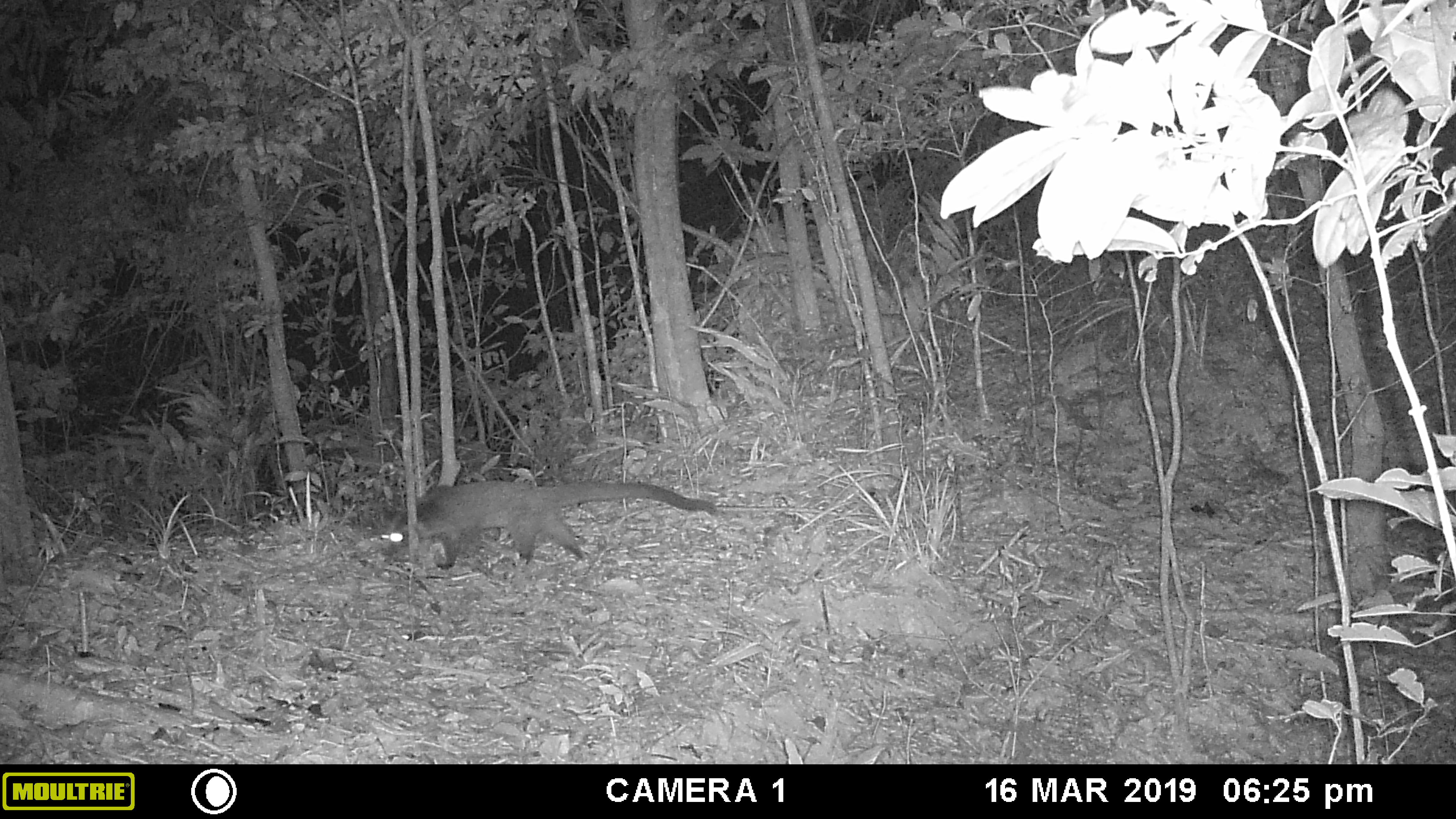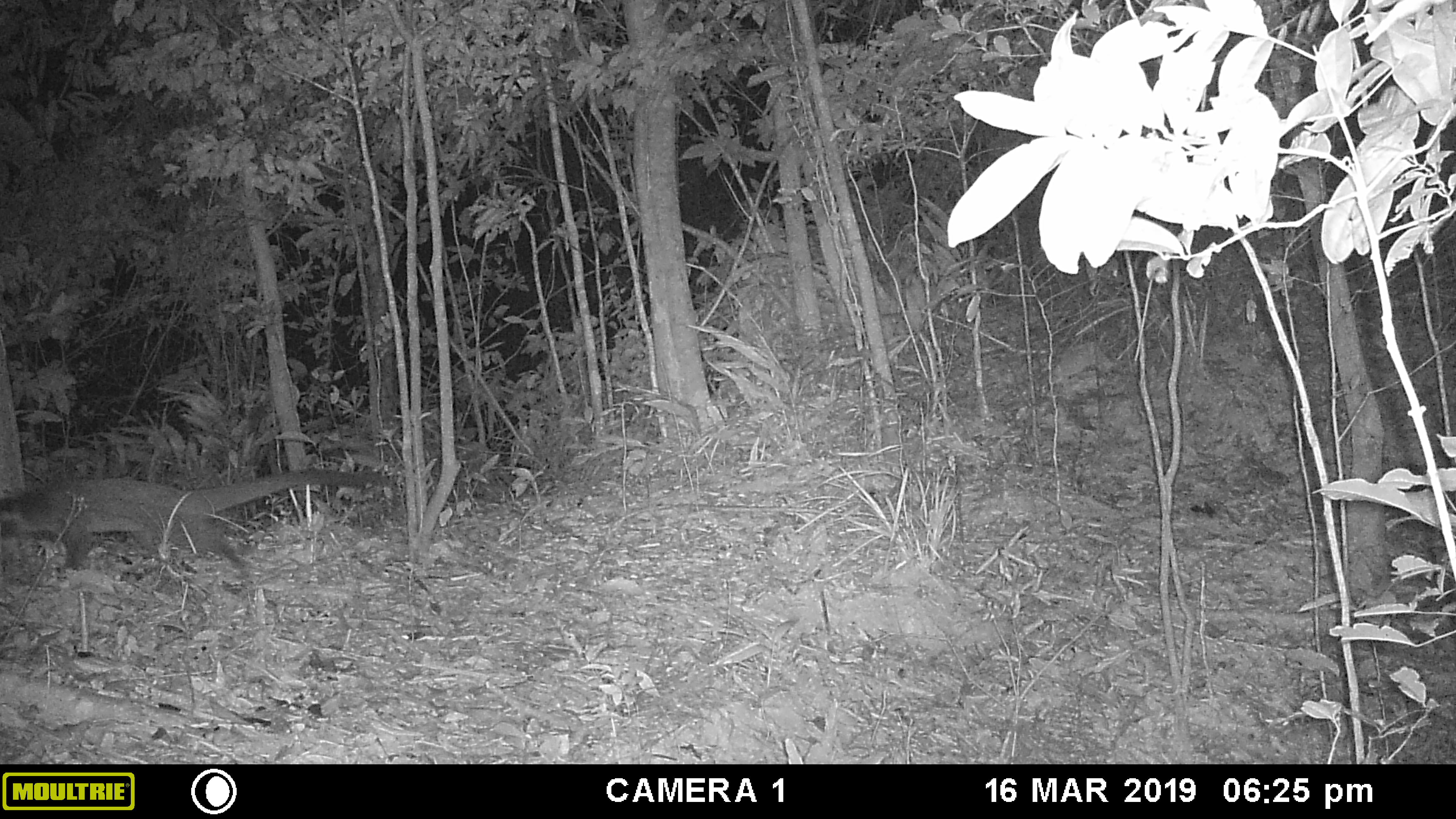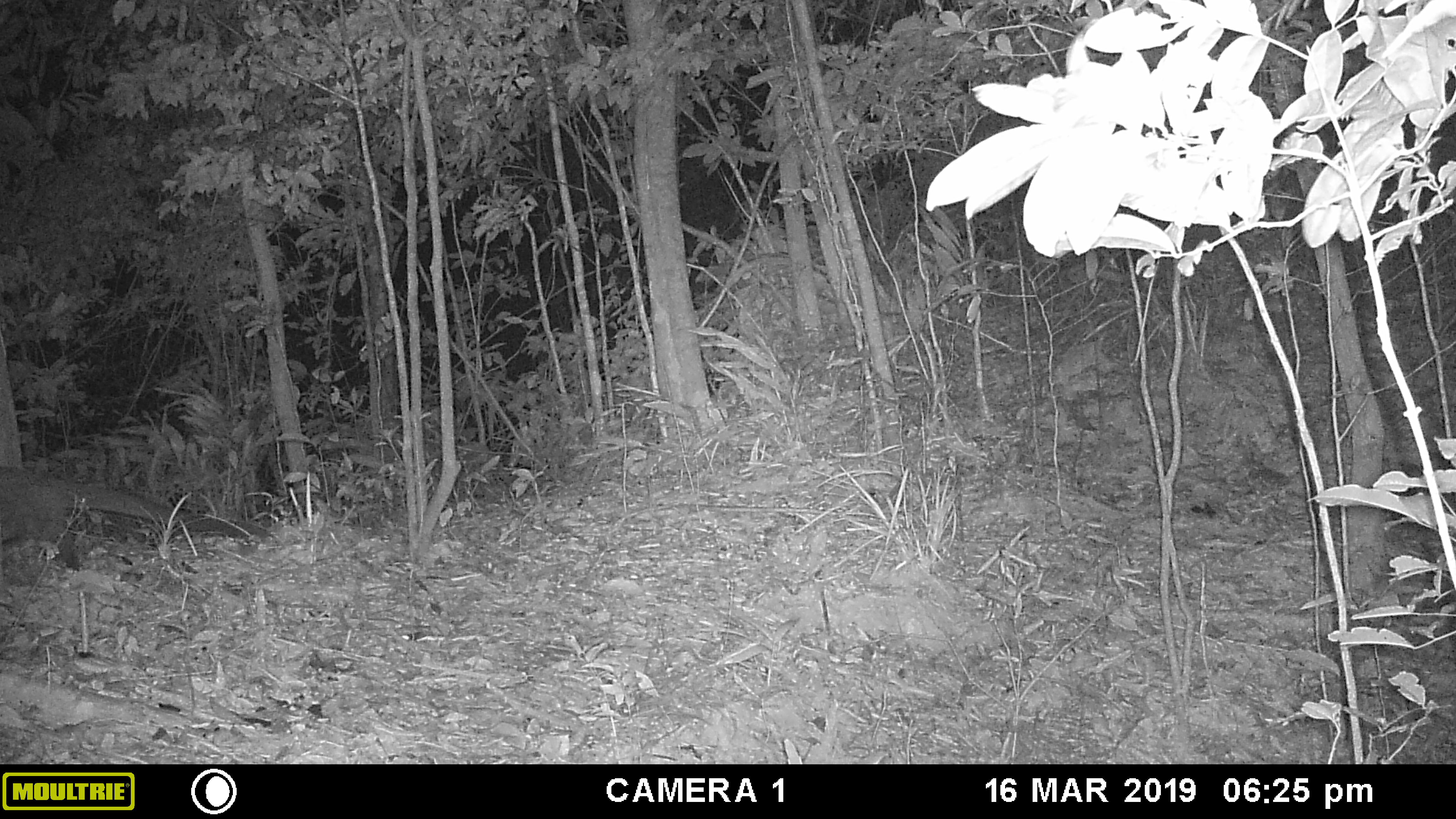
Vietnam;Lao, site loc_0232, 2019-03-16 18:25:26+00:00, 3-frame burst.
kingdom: Animalia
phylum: Chordata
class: Mammalia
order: Carnivora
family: Viverridae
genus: Paguma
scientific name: Paguma larvata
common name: masked palm civet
Masked palm civet (Paguma larvata). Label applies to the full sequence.